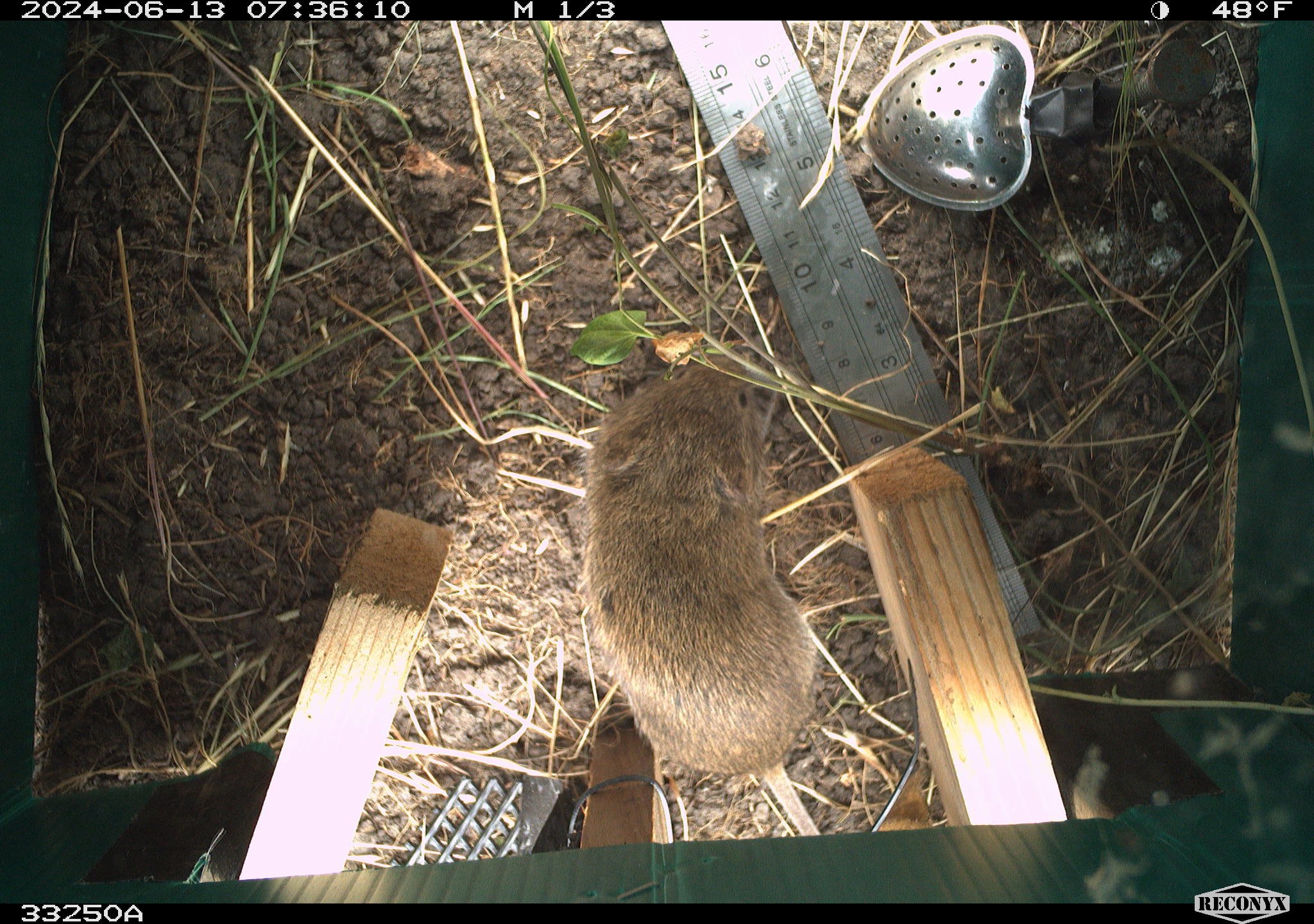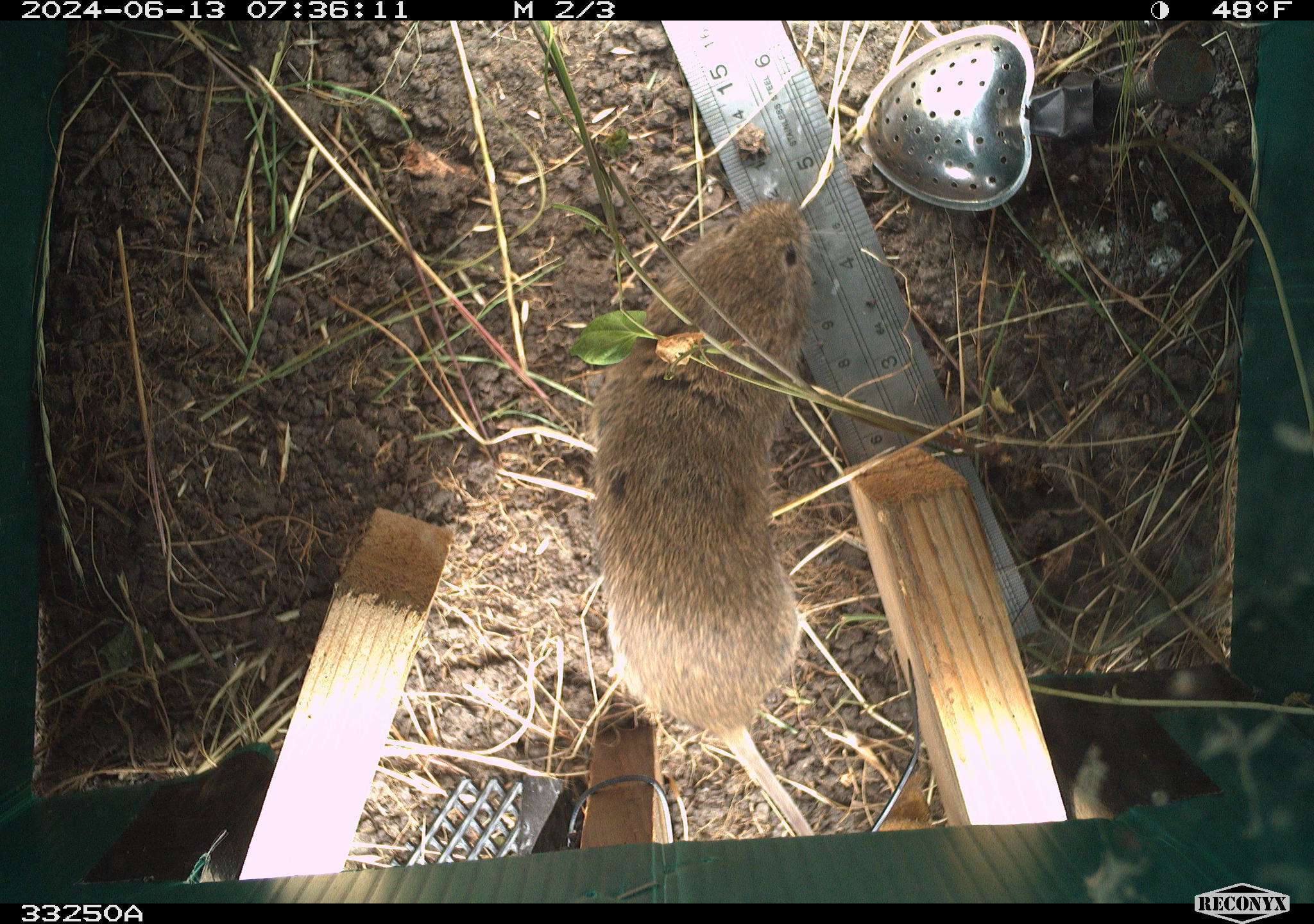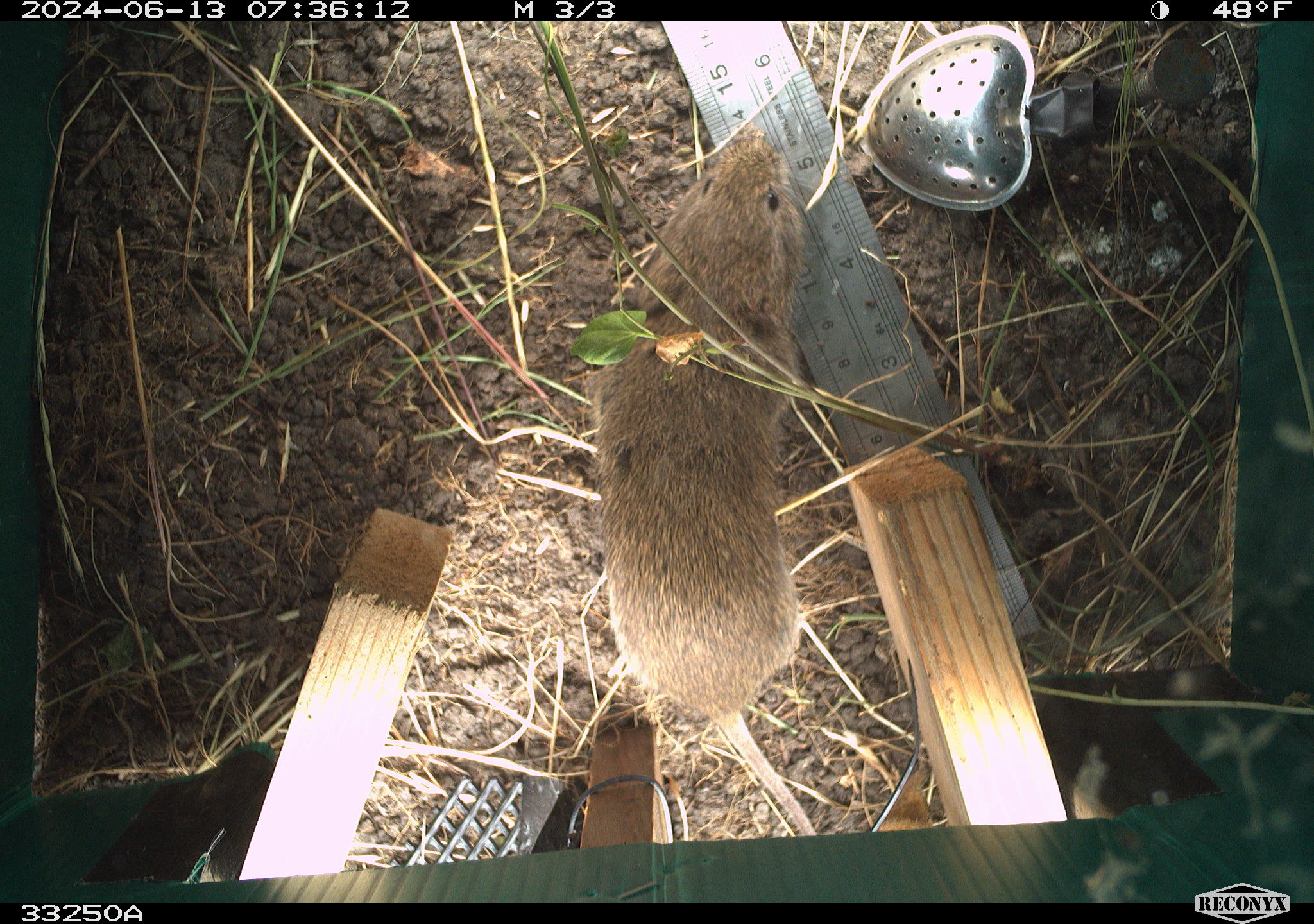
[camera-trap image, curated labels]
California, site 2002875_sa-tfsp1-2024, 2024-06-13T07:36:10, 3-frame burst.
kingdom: Animalia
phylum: Chordata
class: Mammalia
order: Rodentia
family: Cricetidae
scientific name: Arvicolinae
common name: voles, lemmings, and muskrats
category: arvicolinae subfamily